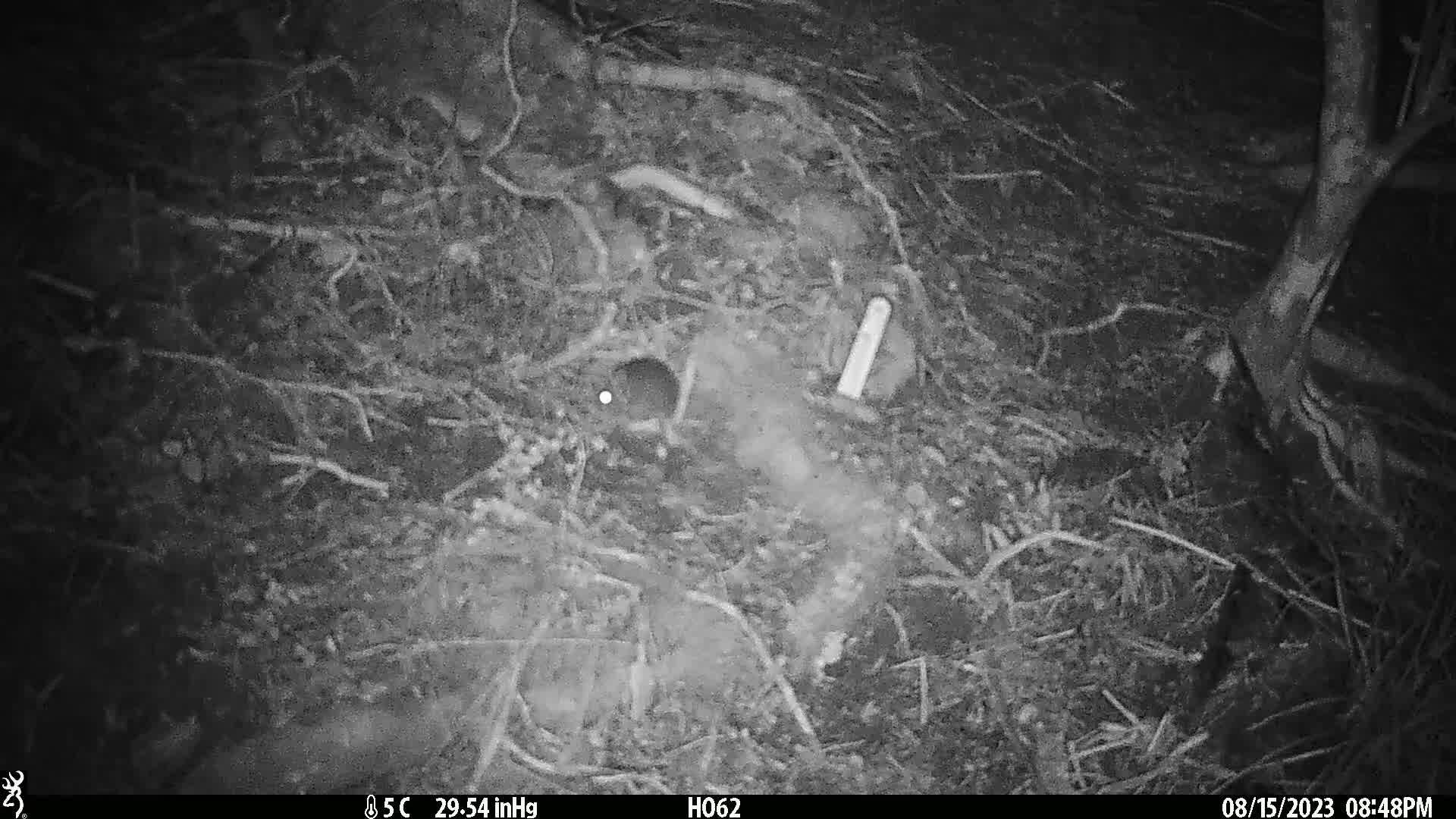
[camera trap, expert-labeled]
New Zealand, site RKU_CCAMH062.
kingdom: Animalia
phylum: Chordata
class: Mammalia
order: Rodentia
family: Muridae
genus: Rattus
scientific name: Rattus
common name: rat